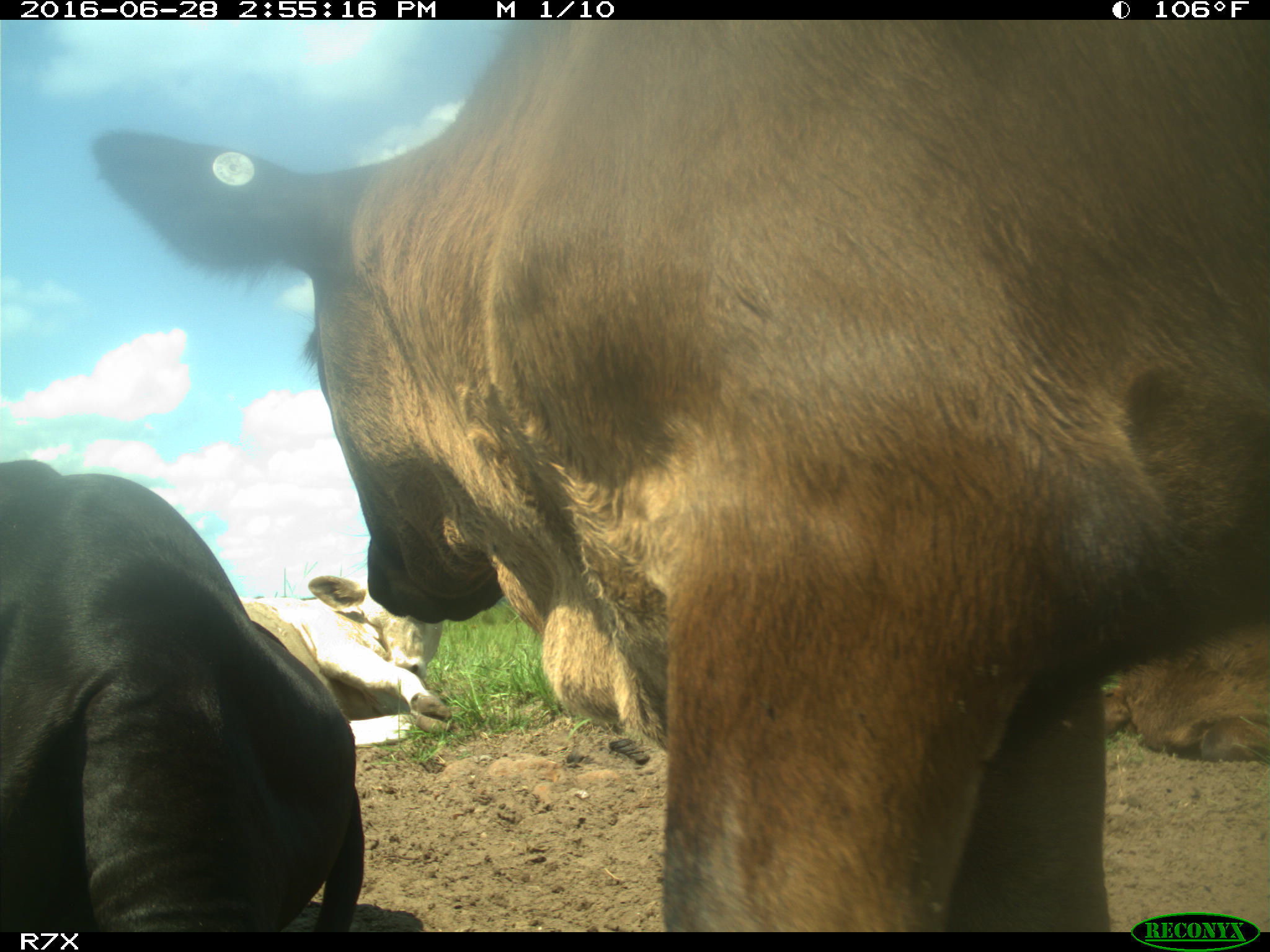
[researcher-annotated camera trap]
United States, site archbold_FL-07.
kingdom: Animalia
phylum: Chordata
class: Mammalia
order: Artiodactyla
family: Bovidae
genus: Bos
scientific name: Bos taurus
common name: domestic cow